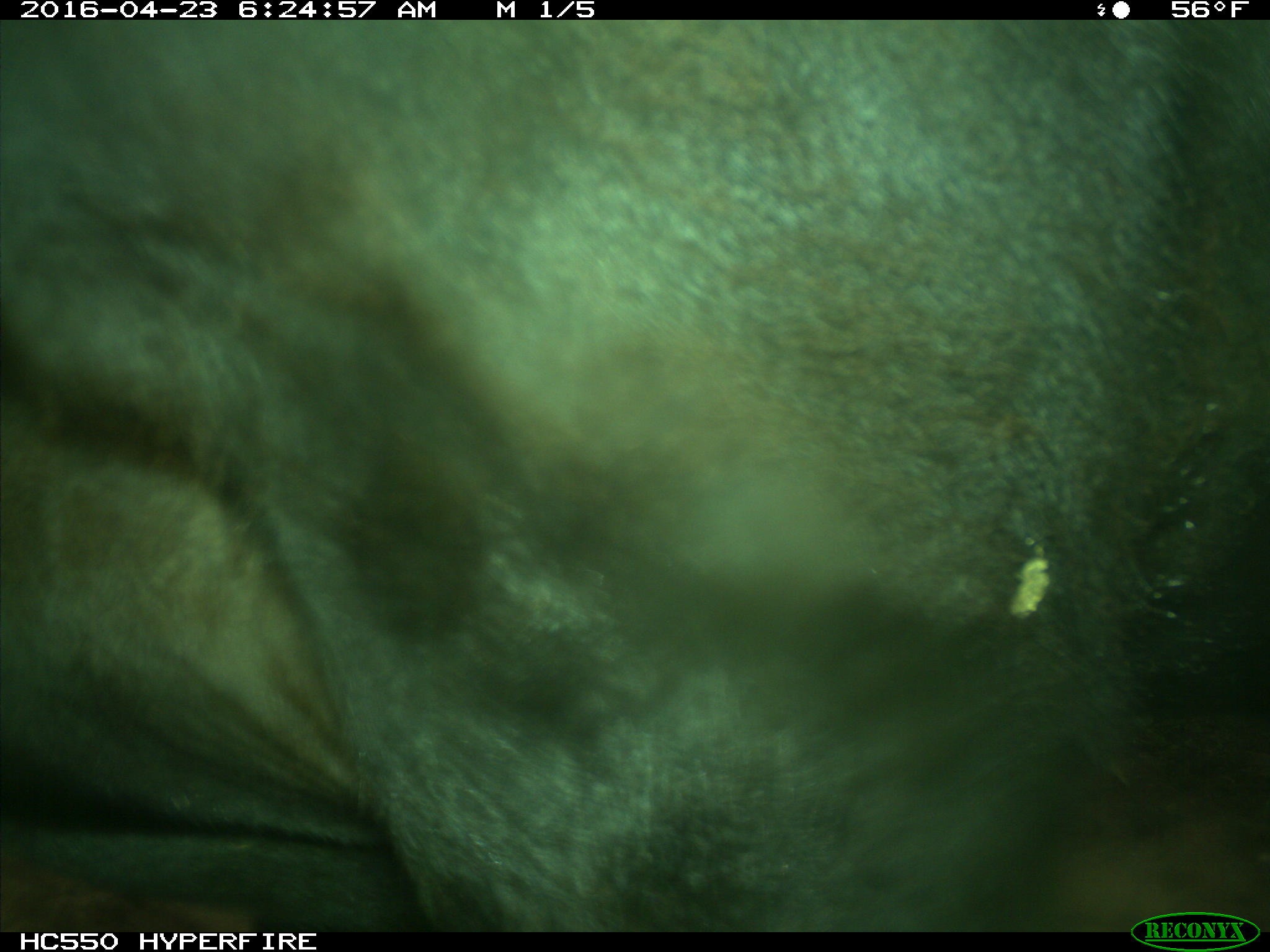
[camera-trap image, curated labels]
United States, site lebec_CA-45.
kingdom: Animalia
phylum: Chordata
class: Mammalia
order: Artiodactyla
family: Bovidae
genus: Bos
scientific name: Bos taurus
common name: domestic cow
Bos taurus (domestic cow).